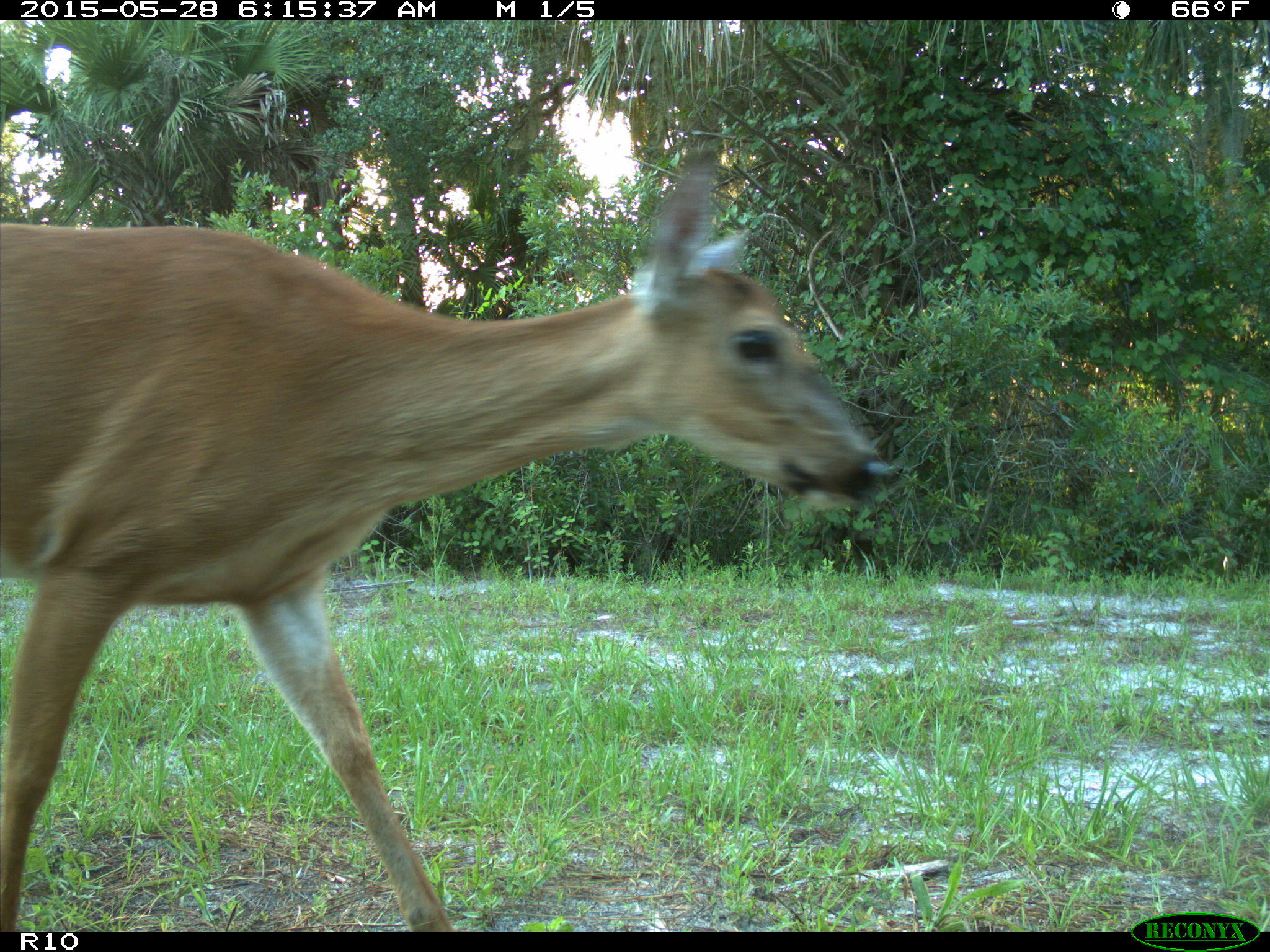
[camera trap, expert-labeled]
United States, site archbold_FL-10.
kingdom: Animalia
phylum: Chordata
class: Mammalia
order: Artiodactyla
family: Cervidae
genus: Odocoileus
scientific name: Odocoileus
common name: deer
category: unidentified deer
Unidentified deer (deer) (Odocoileus).